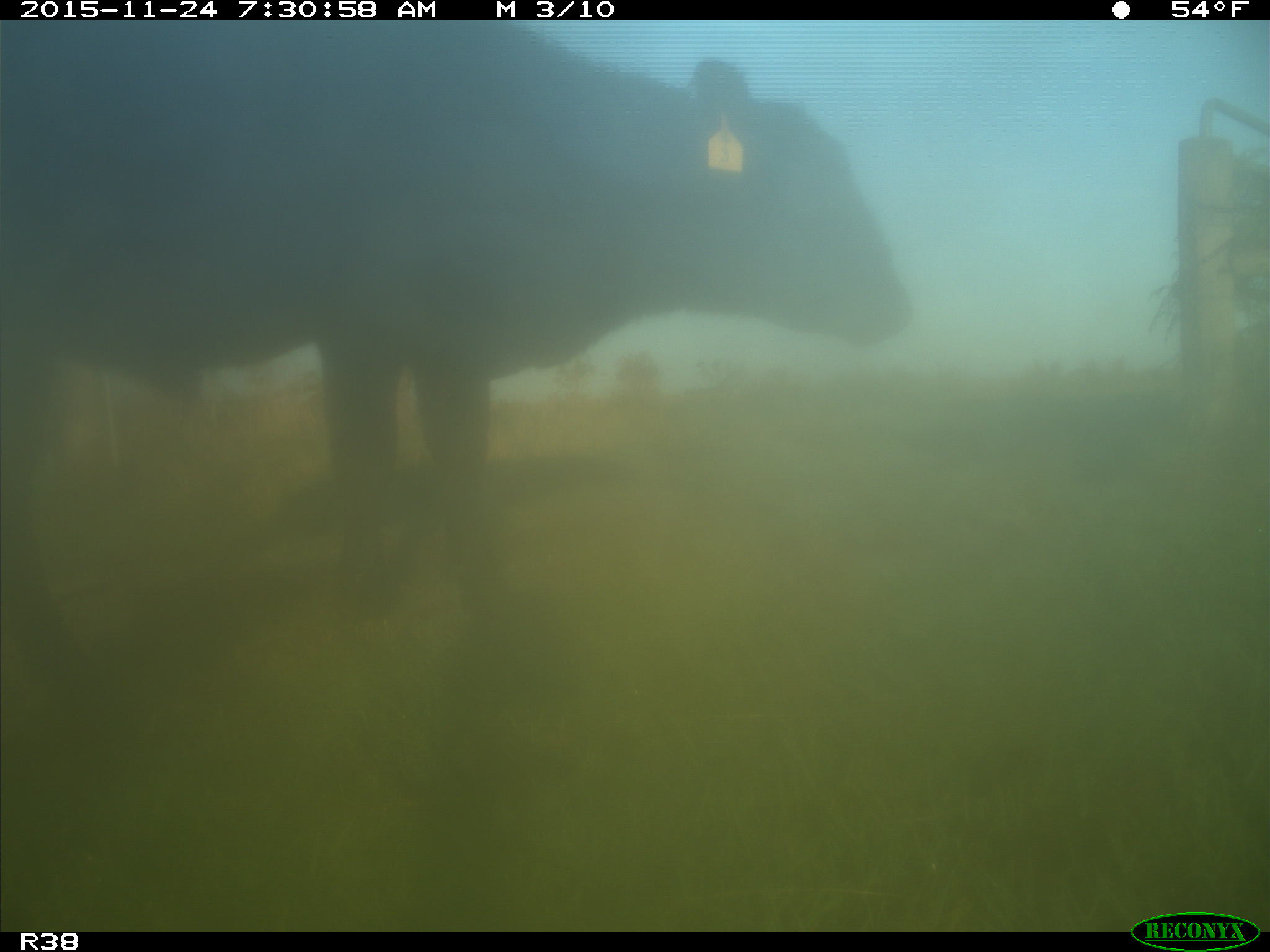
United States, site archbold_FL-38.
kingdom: Animalia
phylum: Chordata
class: Mammalia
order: Artiodactyla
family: Bovidae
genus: Bos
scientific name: Bos taurus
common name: domestic cow